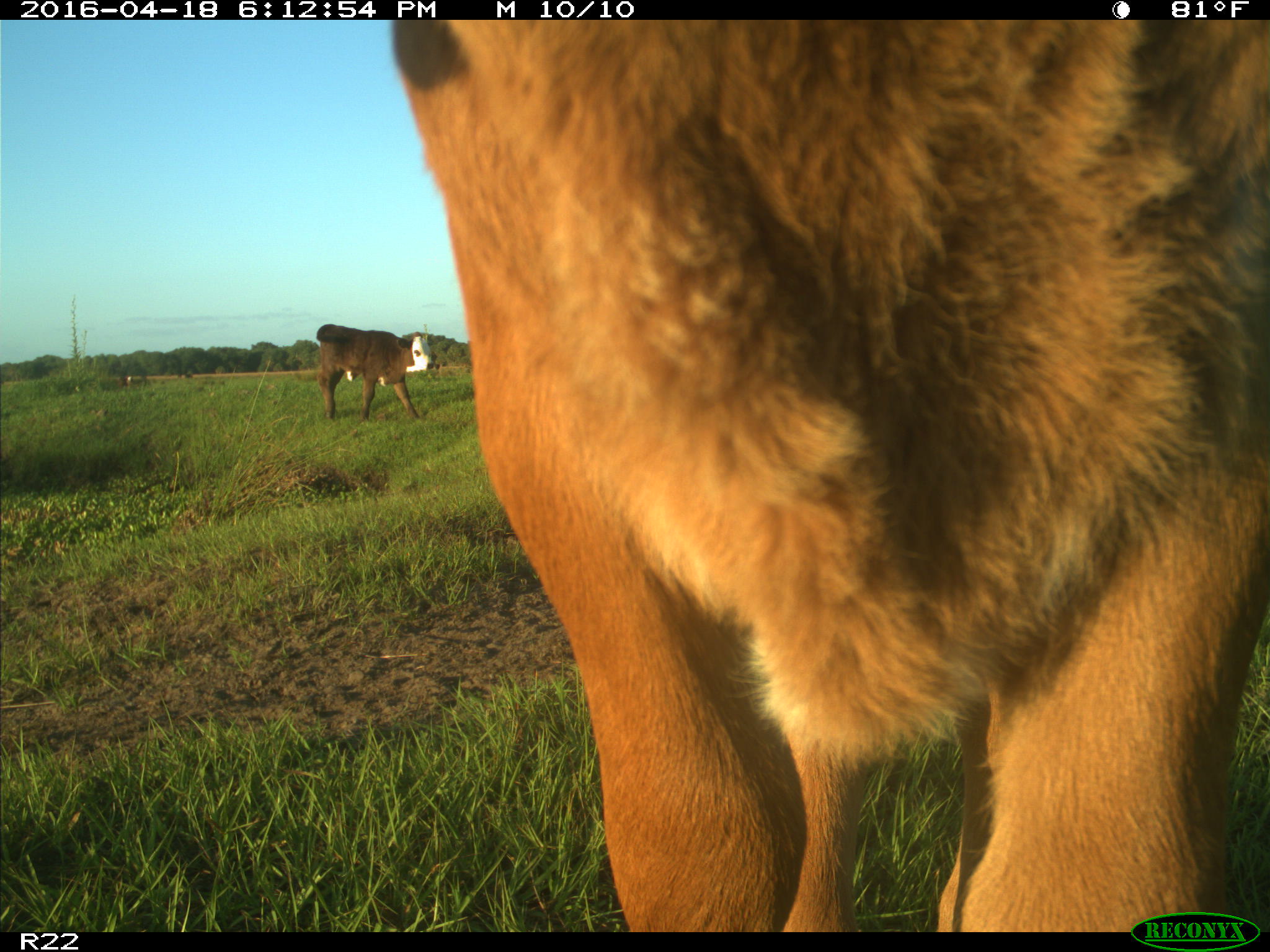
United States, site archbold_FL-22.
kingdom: Animalia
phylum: Chordata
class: Mammalia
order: Artiodactyla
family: Bovidae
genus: Bos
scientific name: Bos taurus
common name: domestic cow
Bos taurus (domestic cow).